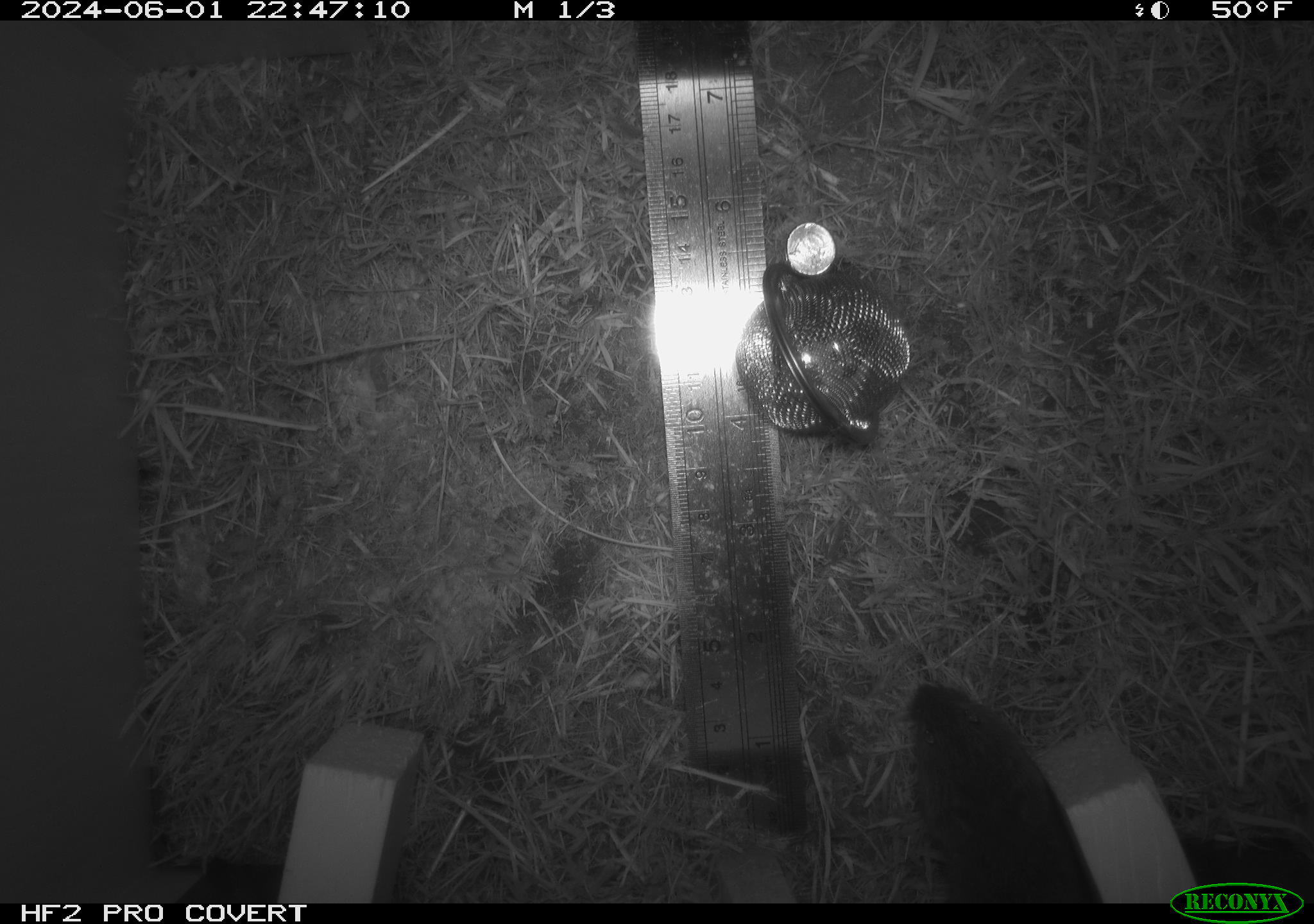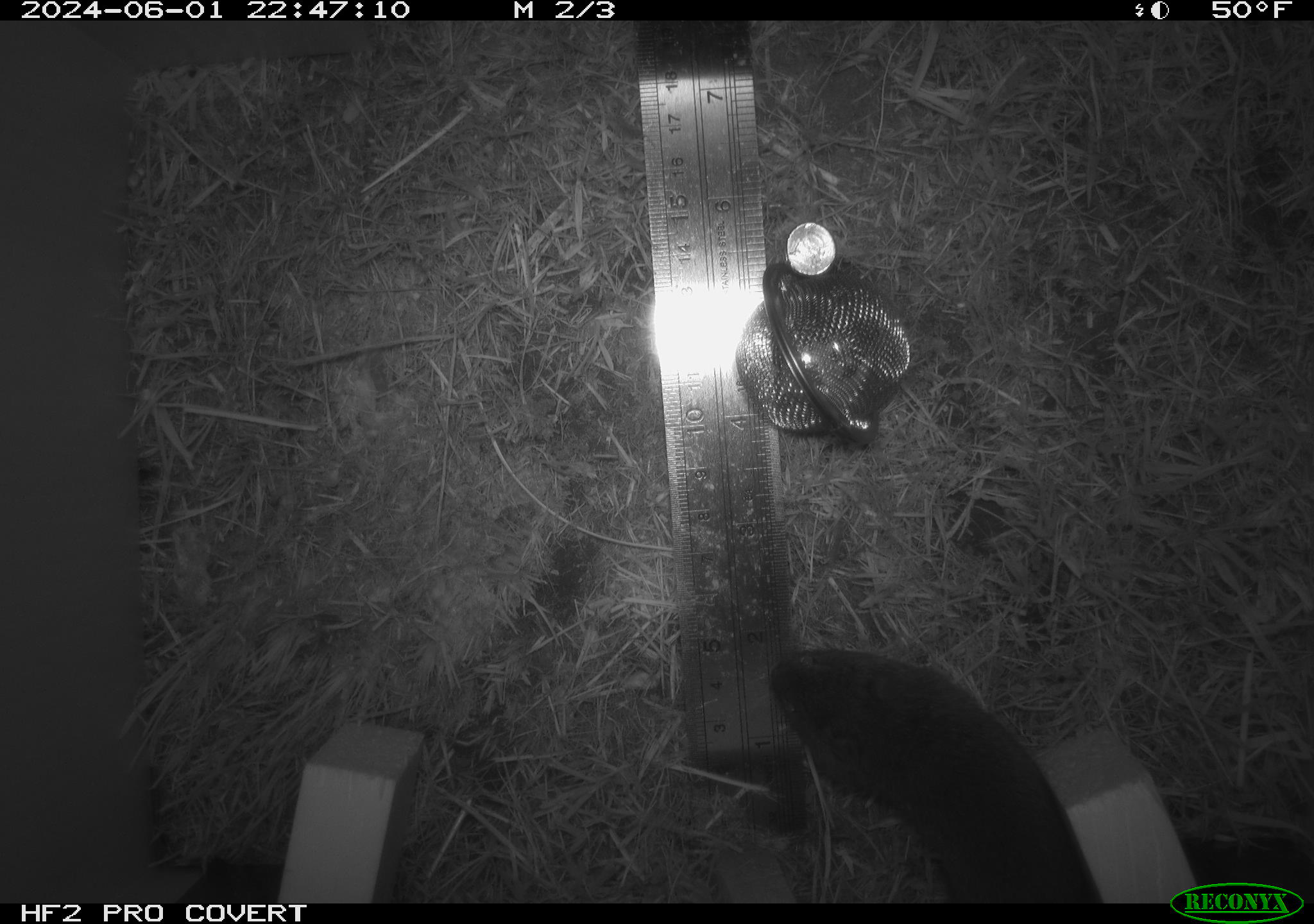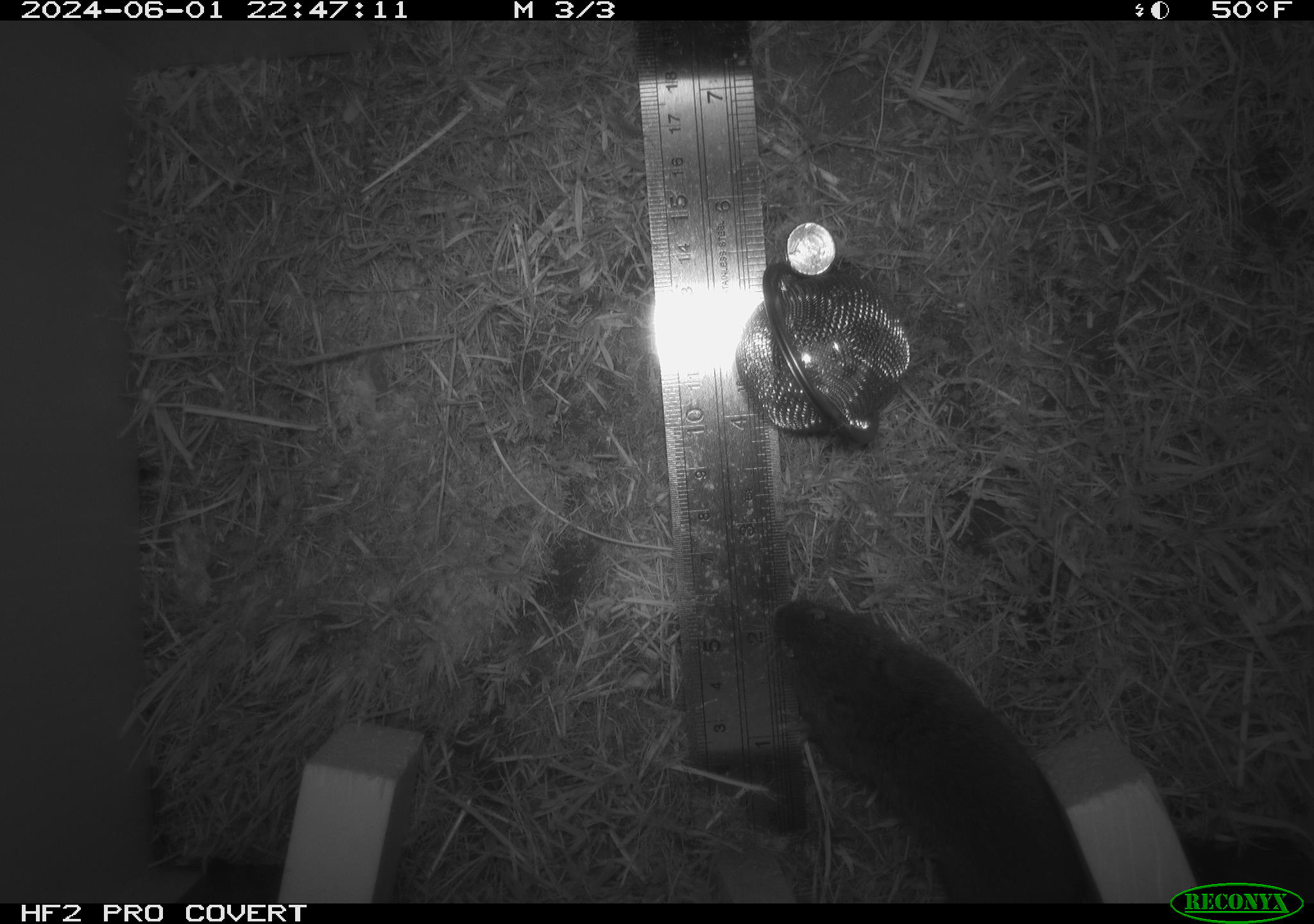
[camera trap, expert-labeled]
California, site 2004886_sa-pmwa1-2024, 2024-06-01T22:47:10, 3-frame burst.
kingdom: Animalia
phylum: Chordata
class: Mammalia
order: Rodentia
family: Cricetidae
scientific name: Arvicolinae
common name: voles, lemmings, and muskrats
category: arvicolinae subfamily